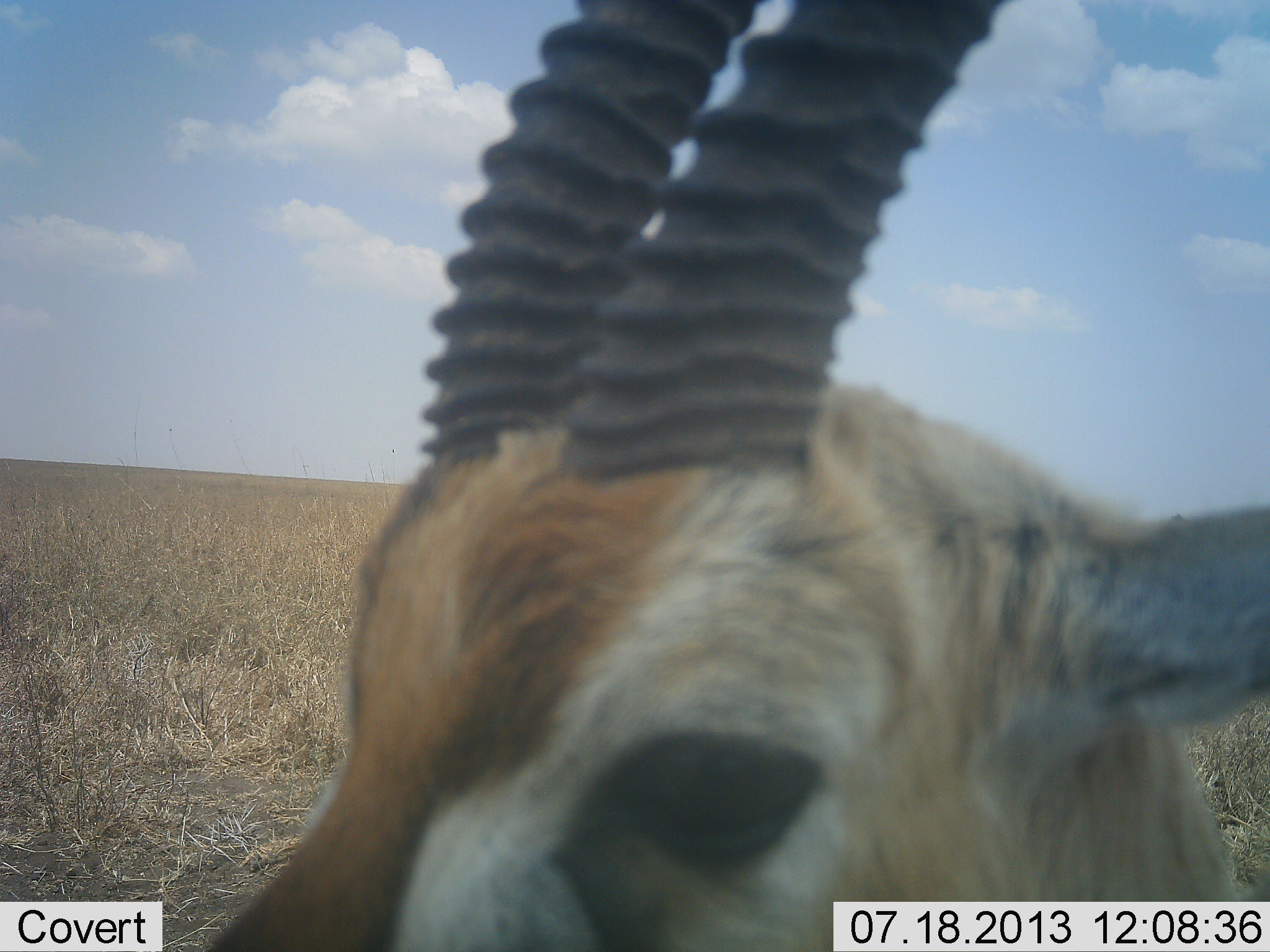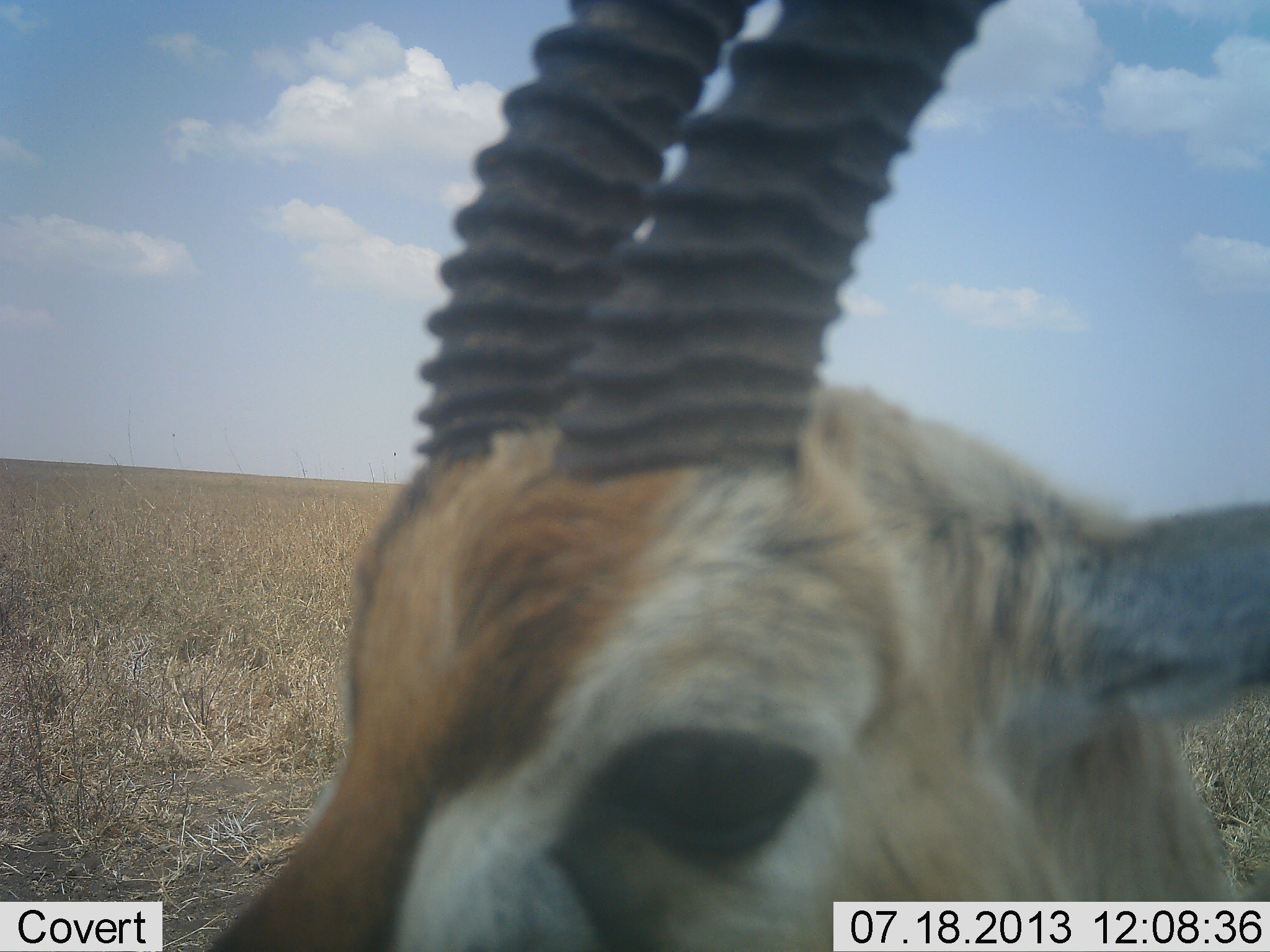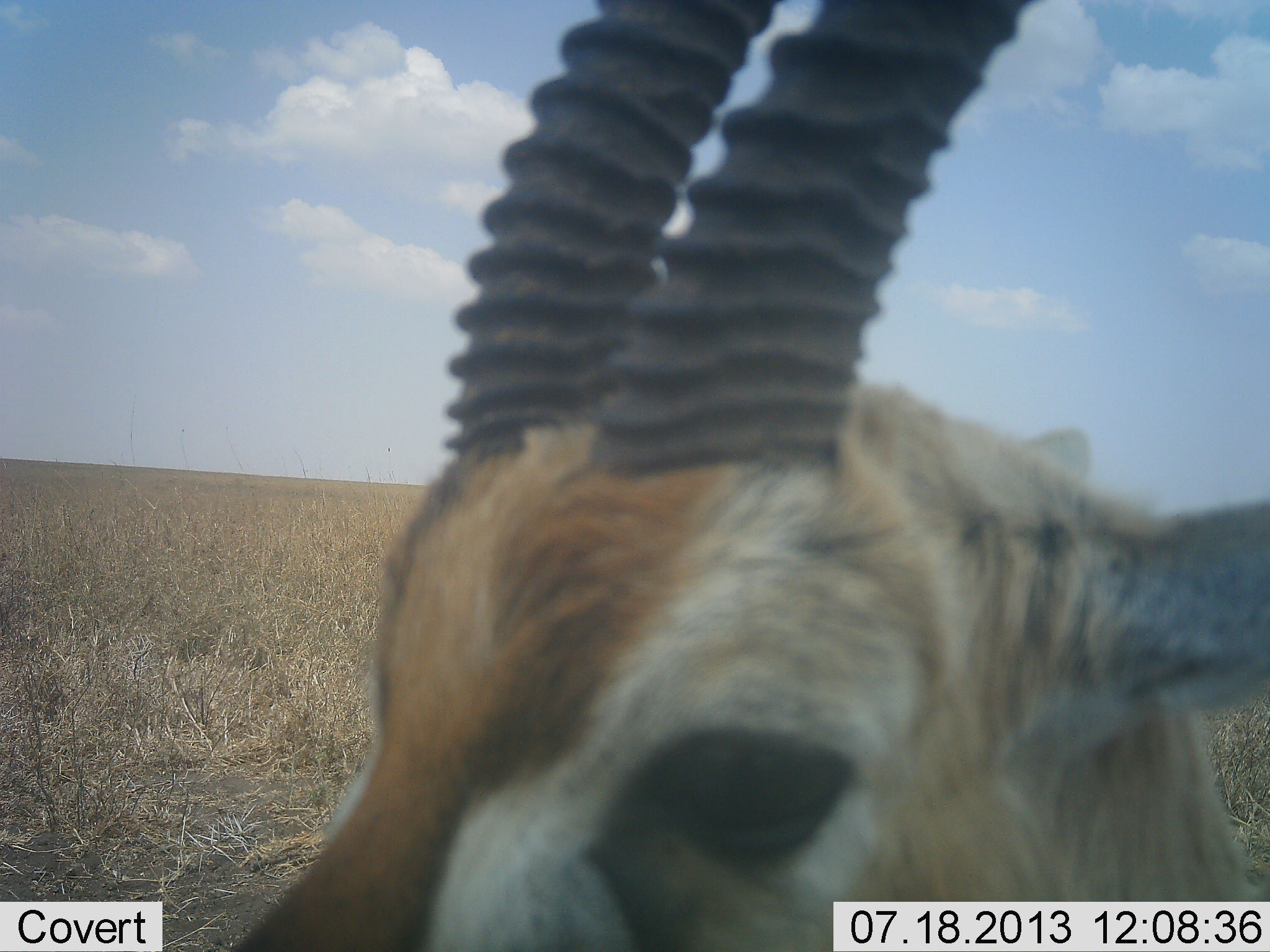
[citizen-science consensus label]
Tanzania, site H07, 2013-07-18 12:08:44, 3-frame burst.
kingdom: Animalia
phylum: Chordata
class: Mammalia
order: Artiodactyla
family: Bovidae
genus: Eudorcas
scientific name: Eudorcas thomsonii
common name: thomson's gazelle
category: gazellethomsons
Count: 1.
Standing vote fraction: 100%.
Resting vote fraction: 0%.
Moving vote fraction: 0%.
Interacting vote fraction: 0%.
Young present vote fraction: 0%.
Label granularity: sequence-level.